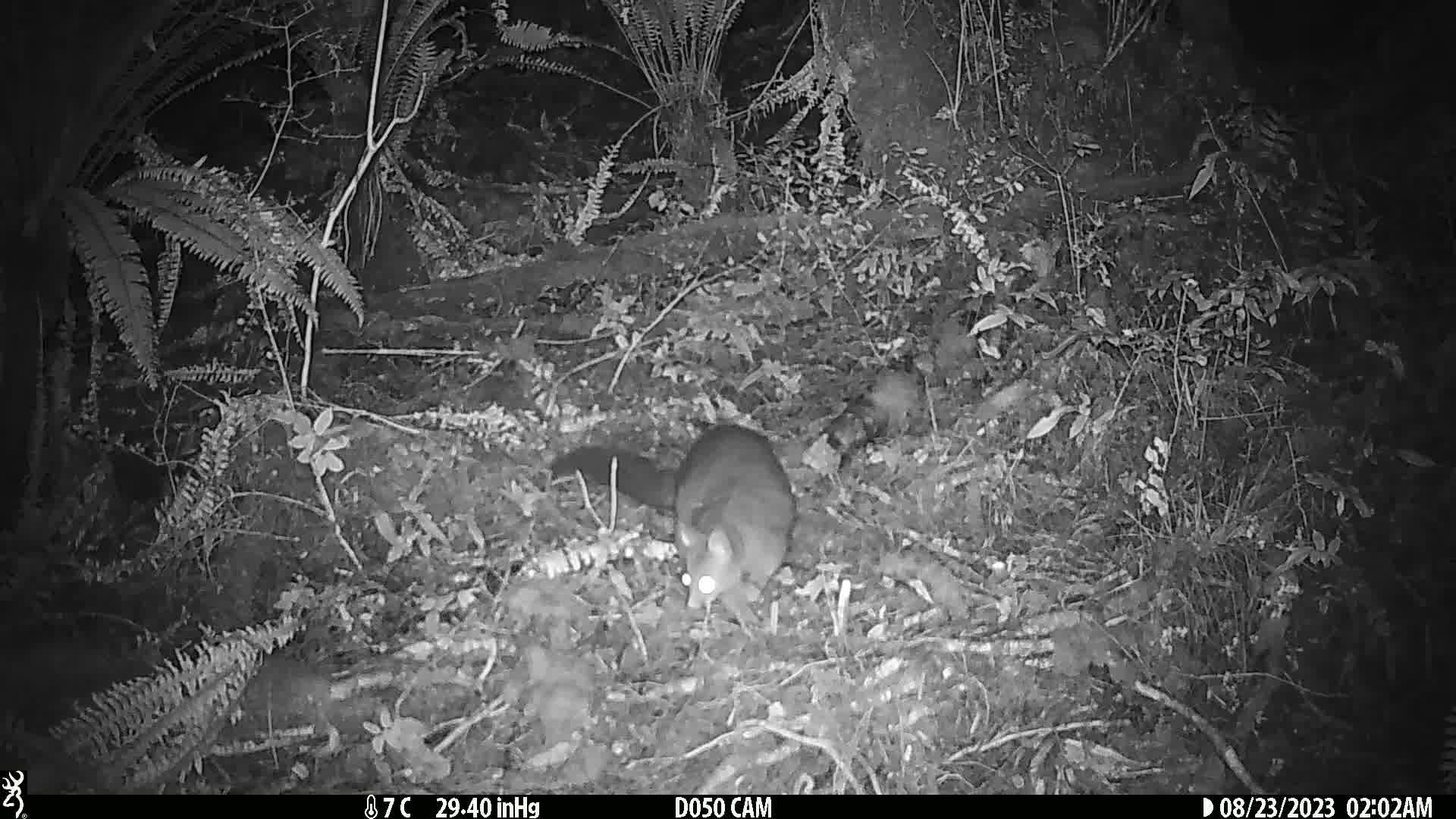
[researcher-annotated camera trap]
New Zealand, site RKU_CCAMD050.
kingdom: Animalia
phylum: Chordata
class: Mammalia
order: Diprotodontia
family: Phalangeridae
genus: Trichosurus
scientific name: Trichosurus vulpecula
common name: common brushtail possum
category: possum